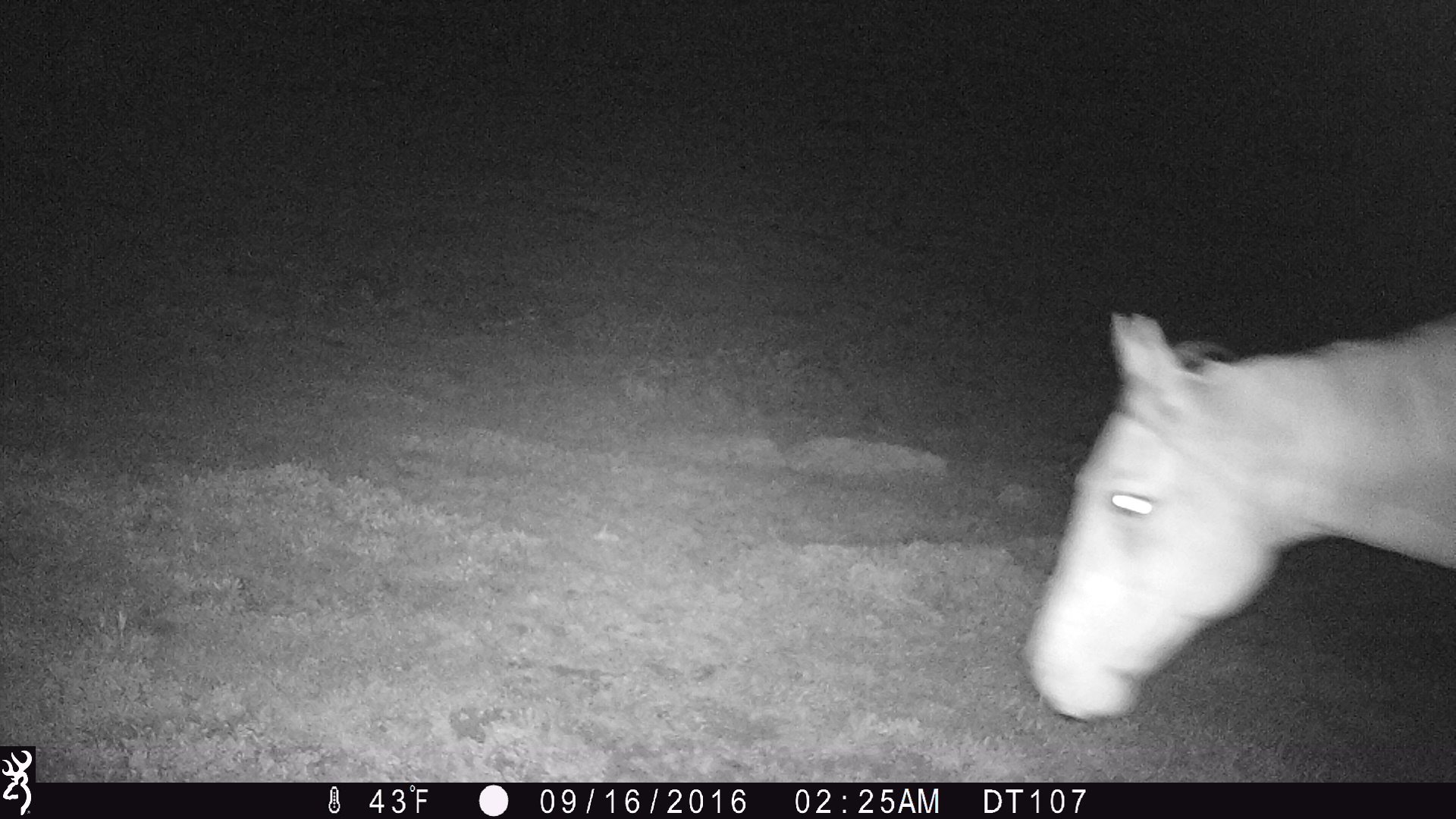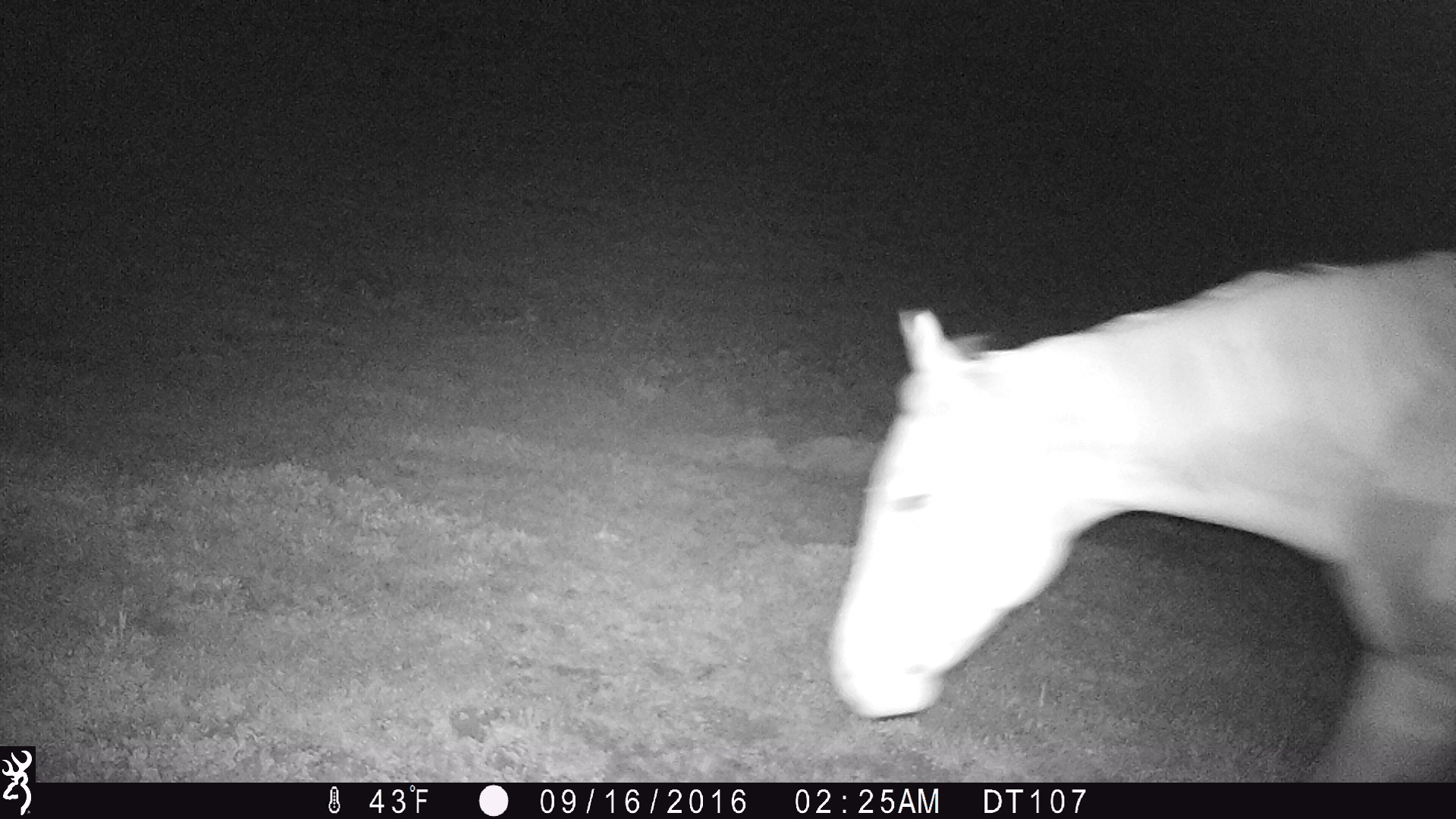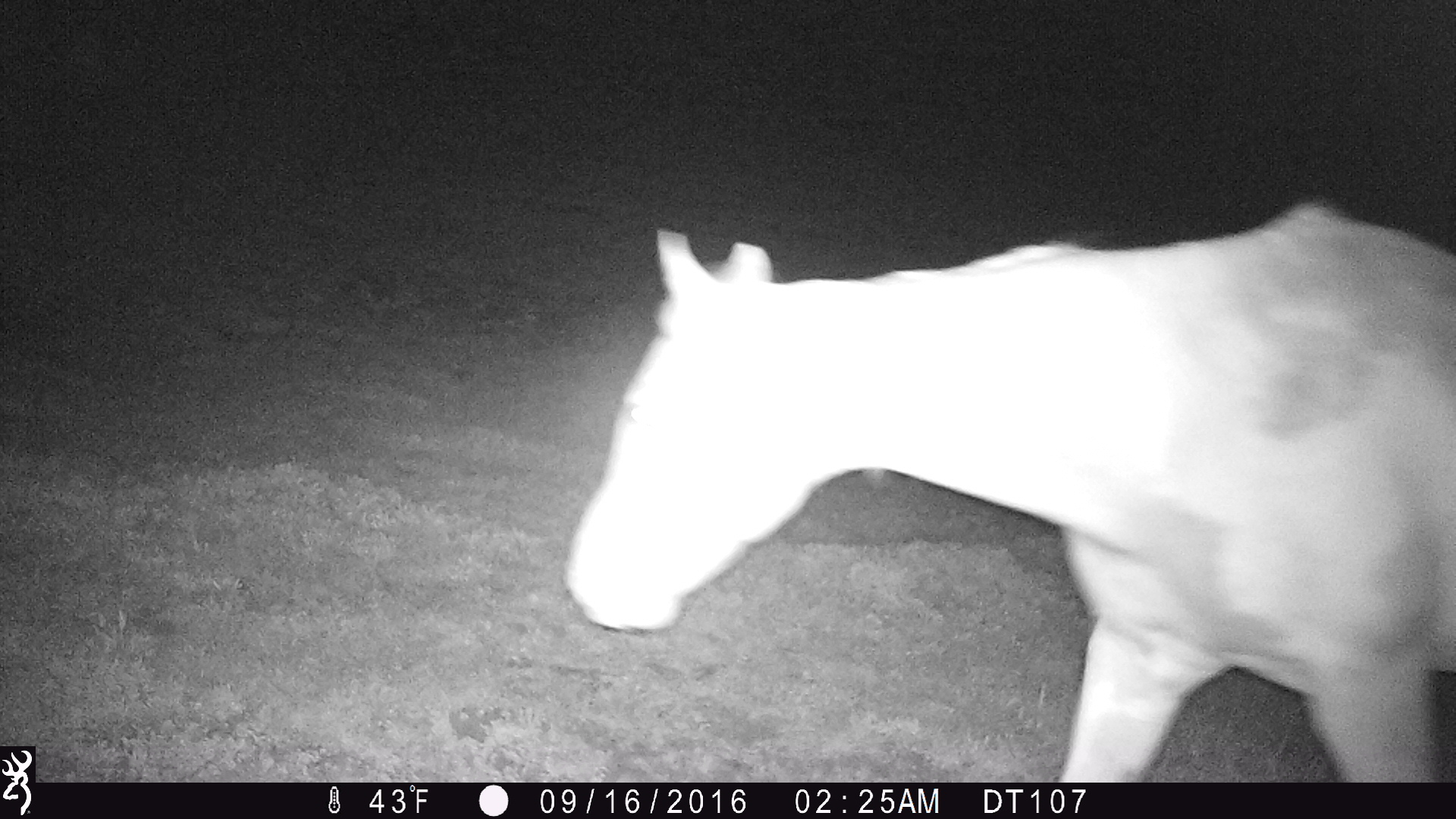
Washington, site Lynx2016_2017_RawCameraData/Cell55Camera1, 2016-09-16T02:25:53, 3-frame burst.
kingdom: Animalia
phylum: Chordata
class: Mammalia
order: Perissodactyla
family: Equidae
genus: Equus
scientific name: Equus caballus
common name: domestic horse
Domestic horse (Equus caballus). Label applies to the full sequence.